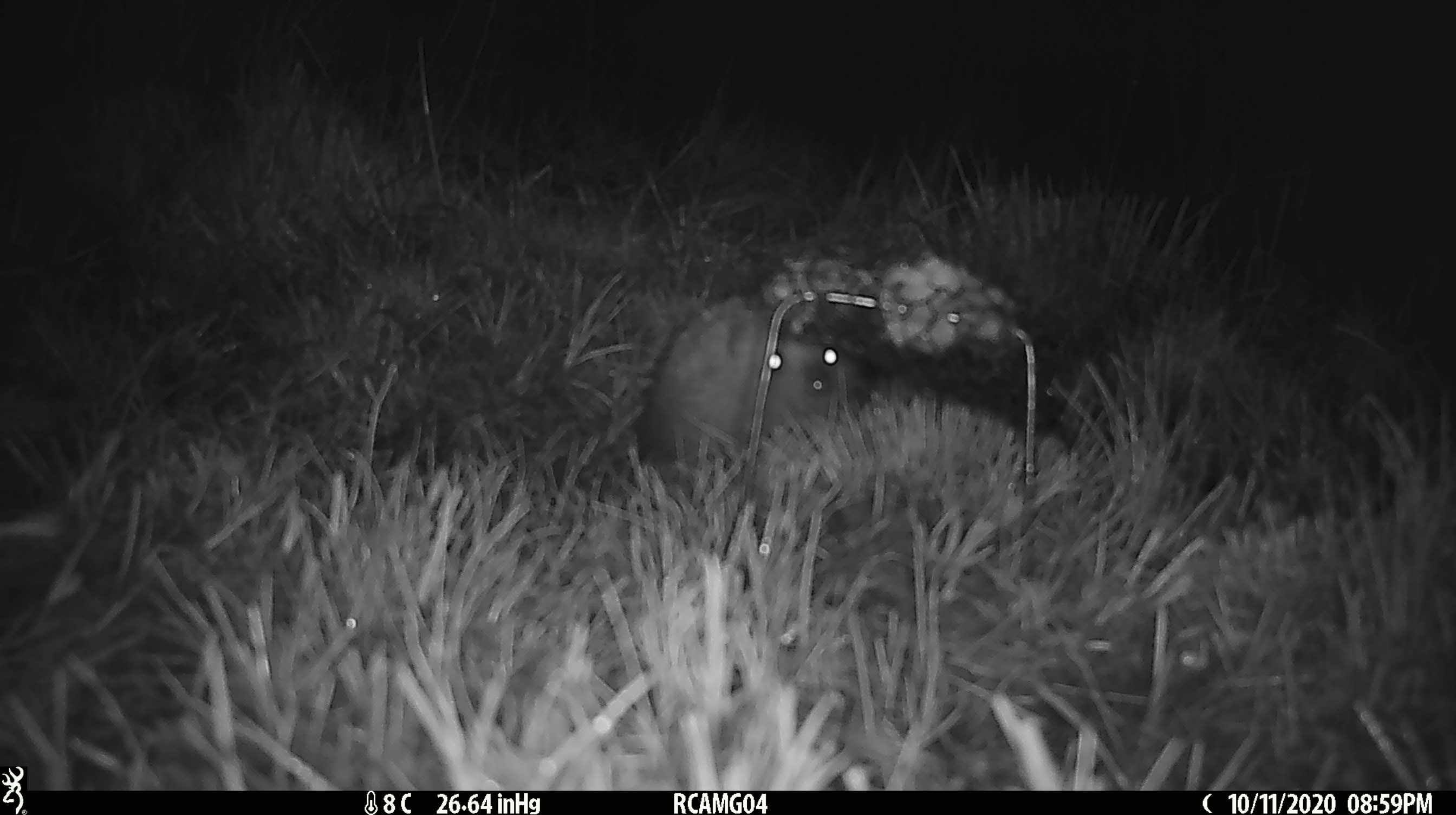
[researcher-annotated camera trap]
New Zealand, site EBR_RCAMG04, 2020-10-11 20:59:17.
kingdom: Animalia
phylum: Chordata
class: Mammalia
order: Eulipotyphla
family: Erinaceidae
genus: Erinaceus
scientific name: Erinaceus europaeus europaeus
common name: european hedgehog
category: hedgehog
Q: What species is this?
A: Hedgehog (european hedgehog) (Erinaceus europaeus europaeus).